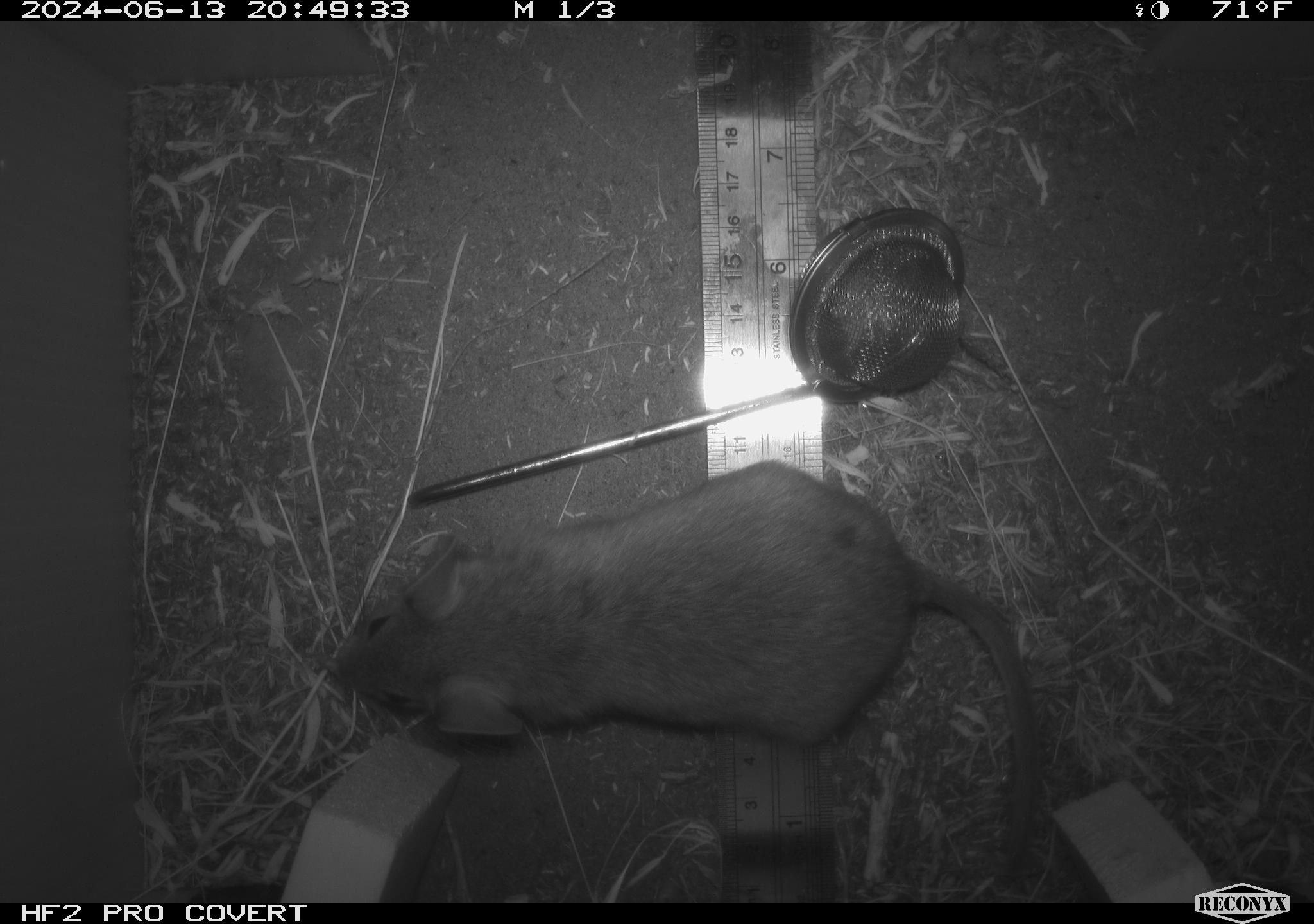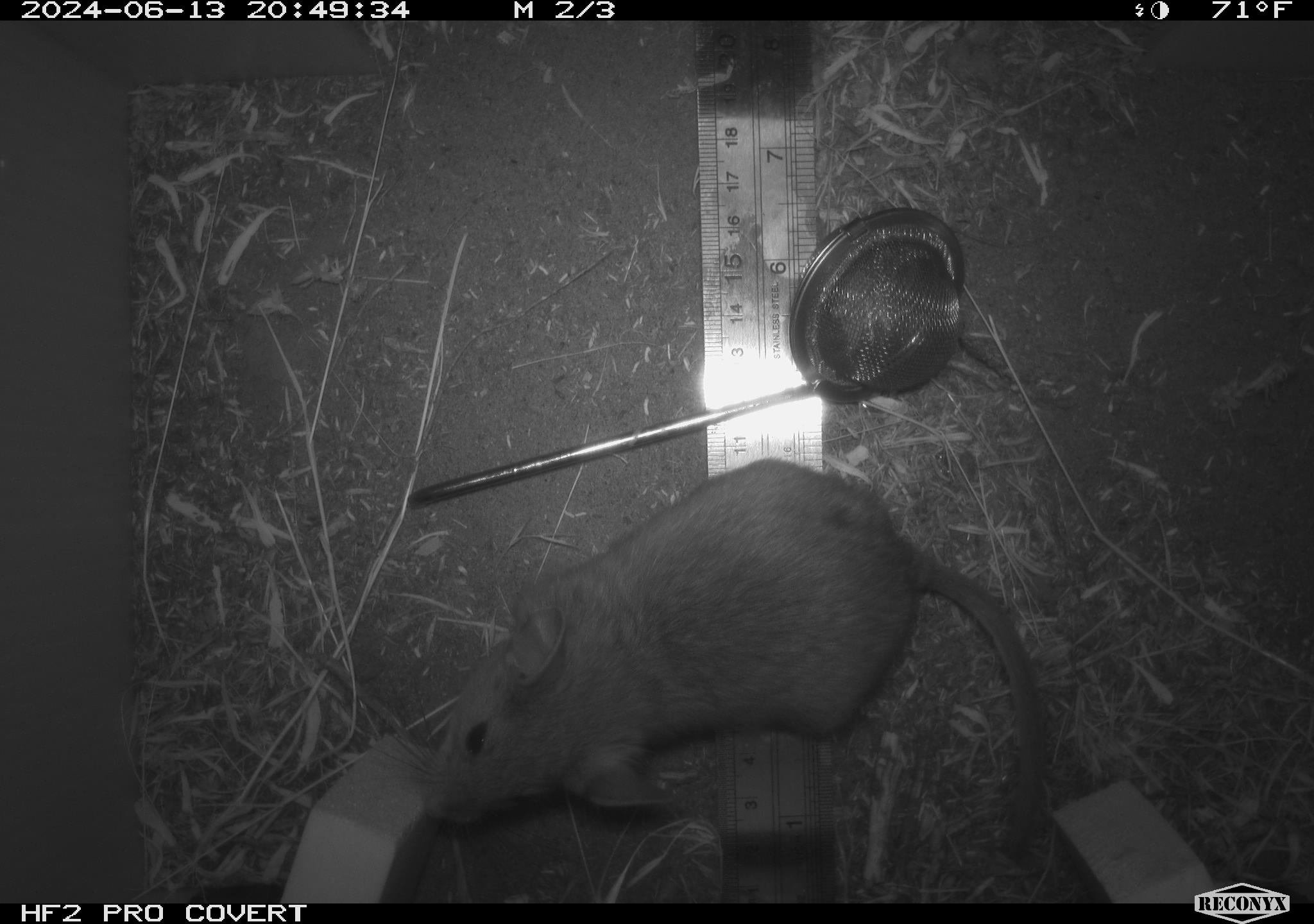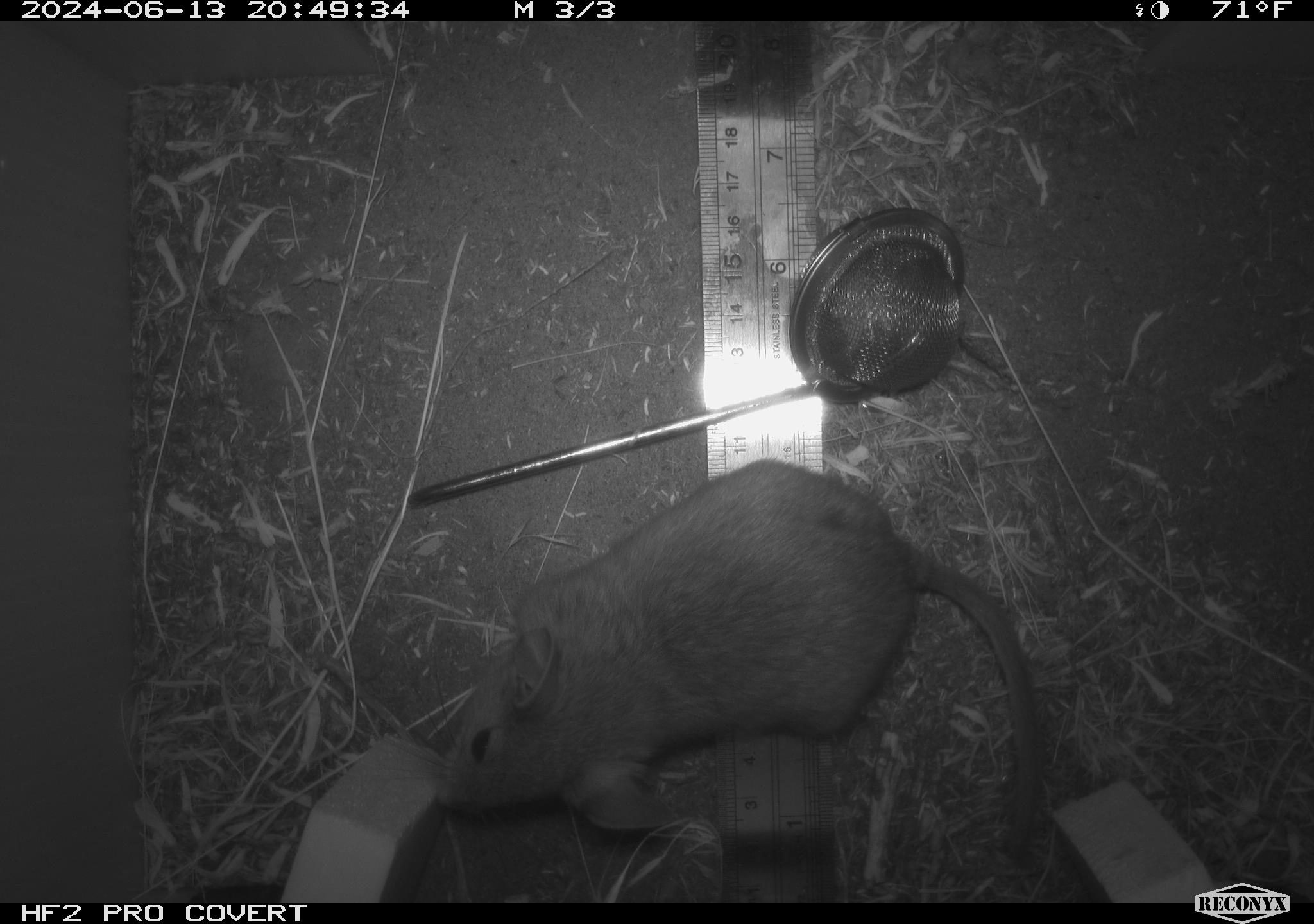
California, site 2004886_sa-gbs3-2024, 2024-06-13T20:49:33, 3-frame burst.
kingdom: Animalia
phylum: Chordata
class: Mammalia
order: Rodentia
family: Cricetidae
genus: Neotoma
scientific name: Neotoma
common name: pack rat or woodrat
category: neotoma species